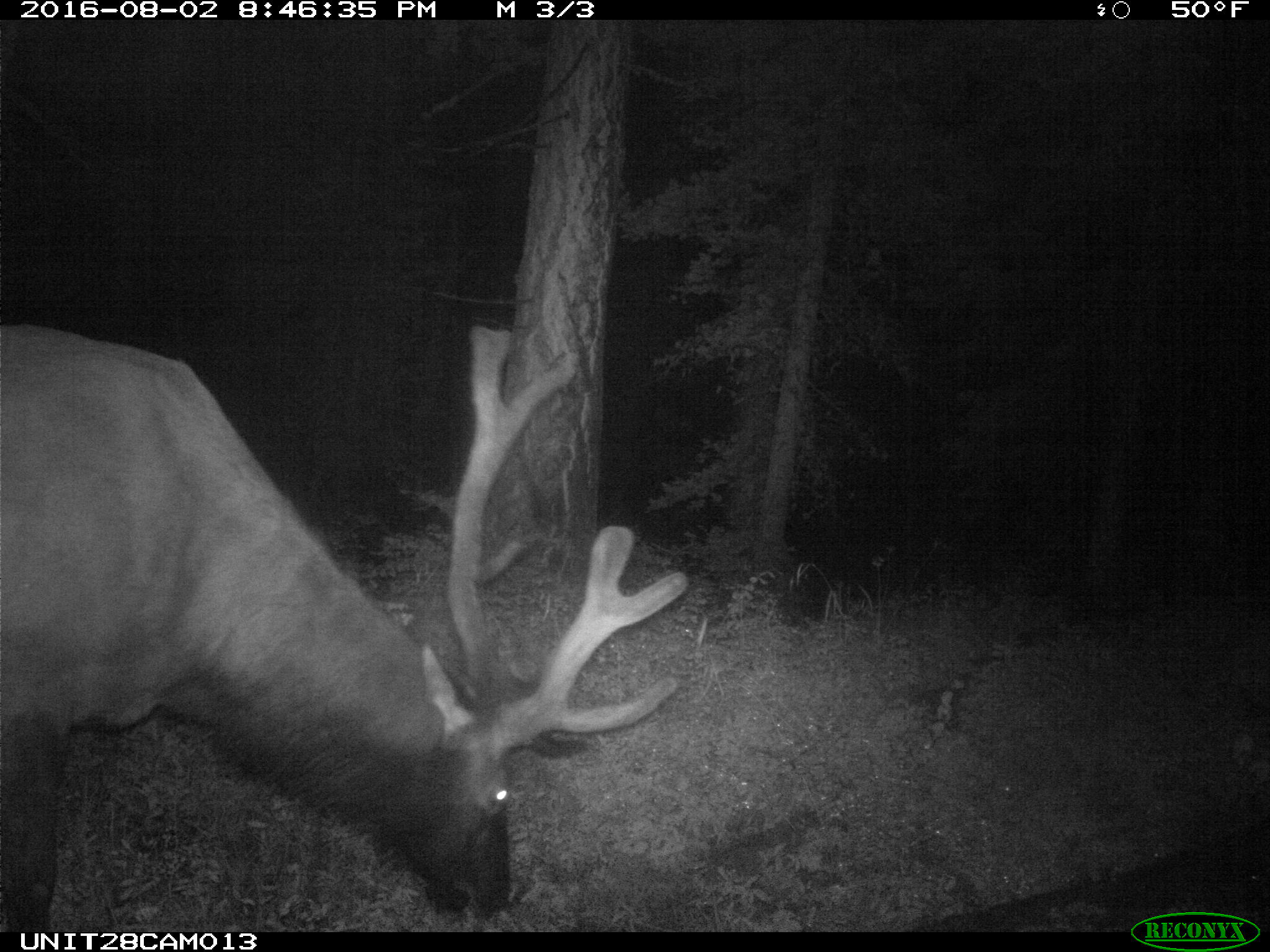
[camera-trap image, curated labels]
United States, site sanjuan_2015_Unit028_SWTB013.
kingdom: Animalia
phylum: Chordata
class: Mammalia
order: Artiodactyla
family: Cervidae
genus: Cervus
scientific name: Cervus elaphus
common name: red deer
Cervus elaphus (red deer).